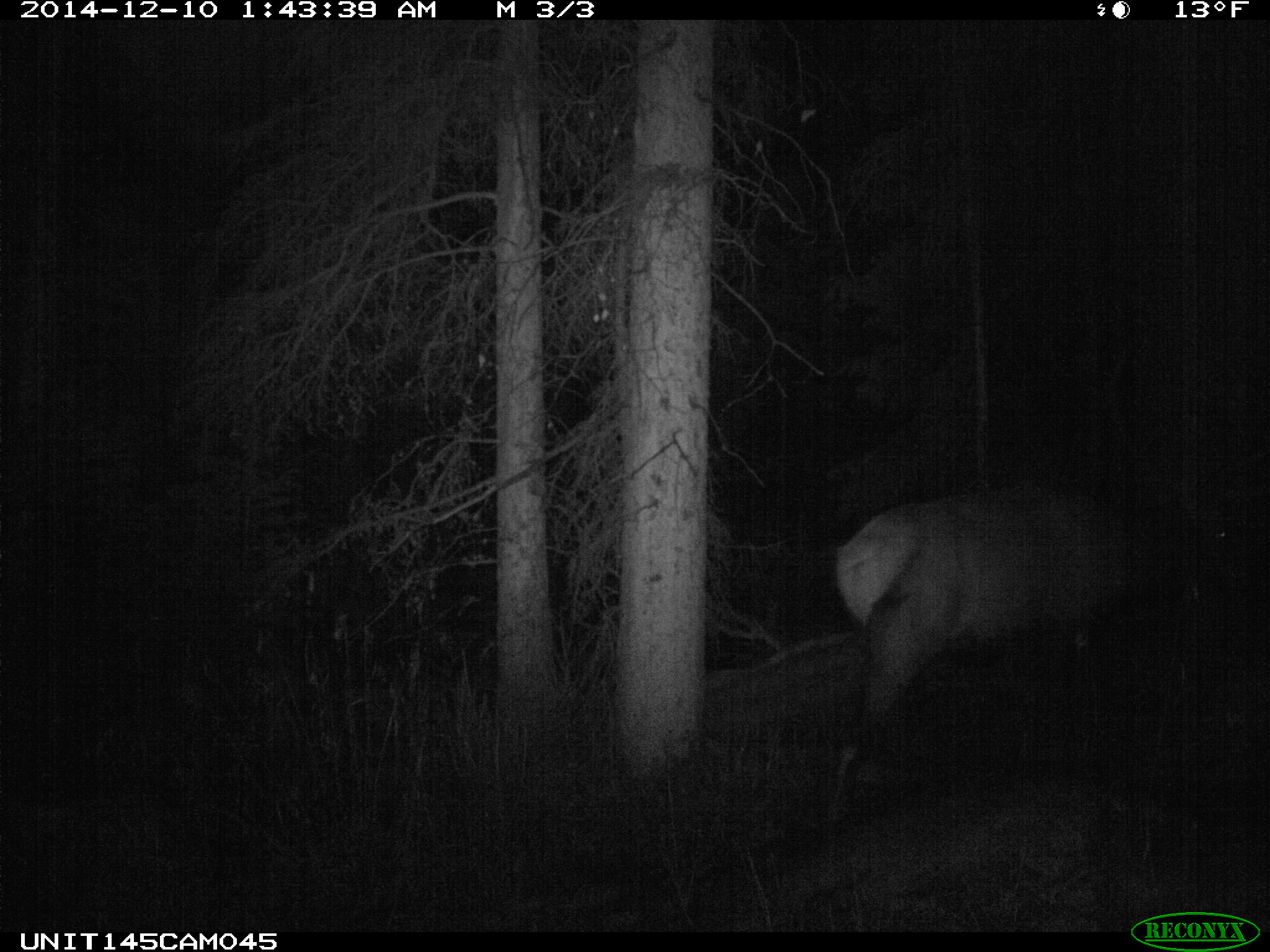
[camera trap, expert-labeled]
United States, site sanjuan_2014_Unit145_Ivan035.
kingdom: Animalia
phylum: Chordata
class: Mammalia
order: Artiodactyla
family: Cervidae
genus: Cervus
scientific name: Cervus elaphus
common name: red deer